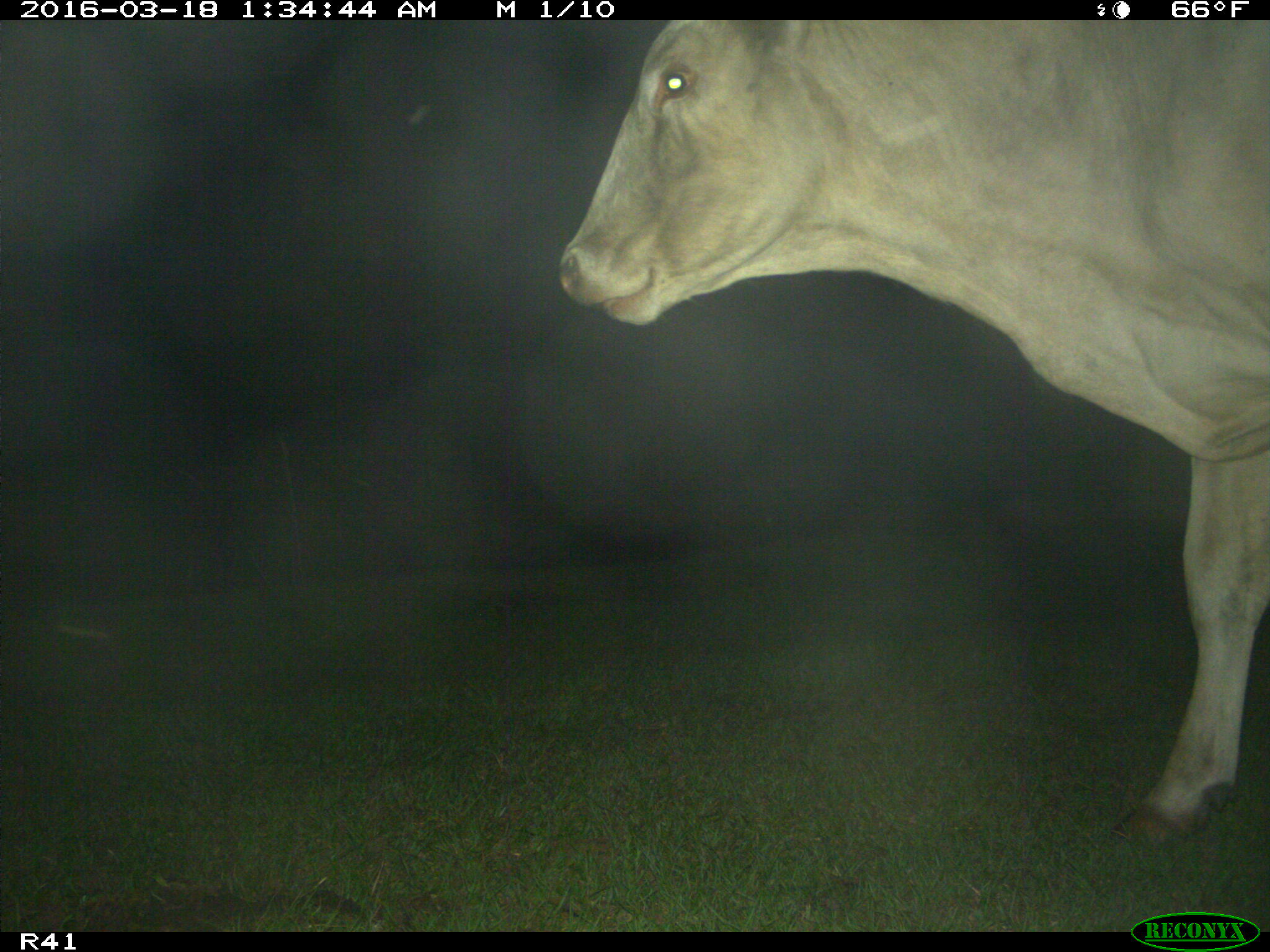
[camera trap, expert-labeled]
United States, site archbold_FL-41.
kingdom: Animalia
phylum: Chordata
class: Mammalia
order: Artiodactyla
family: Bovidae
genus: Bos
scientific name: Bos taurus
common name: domestic cow